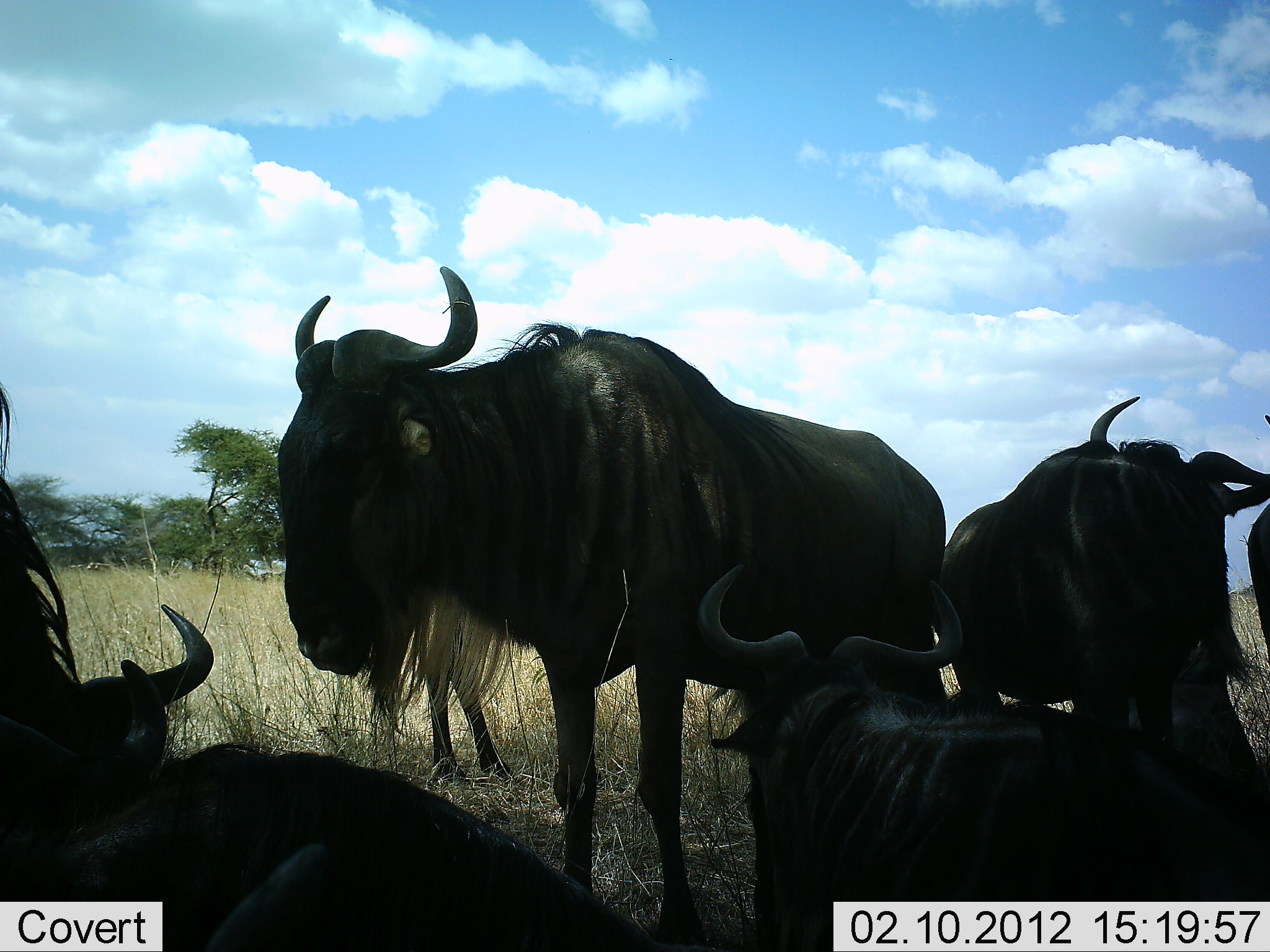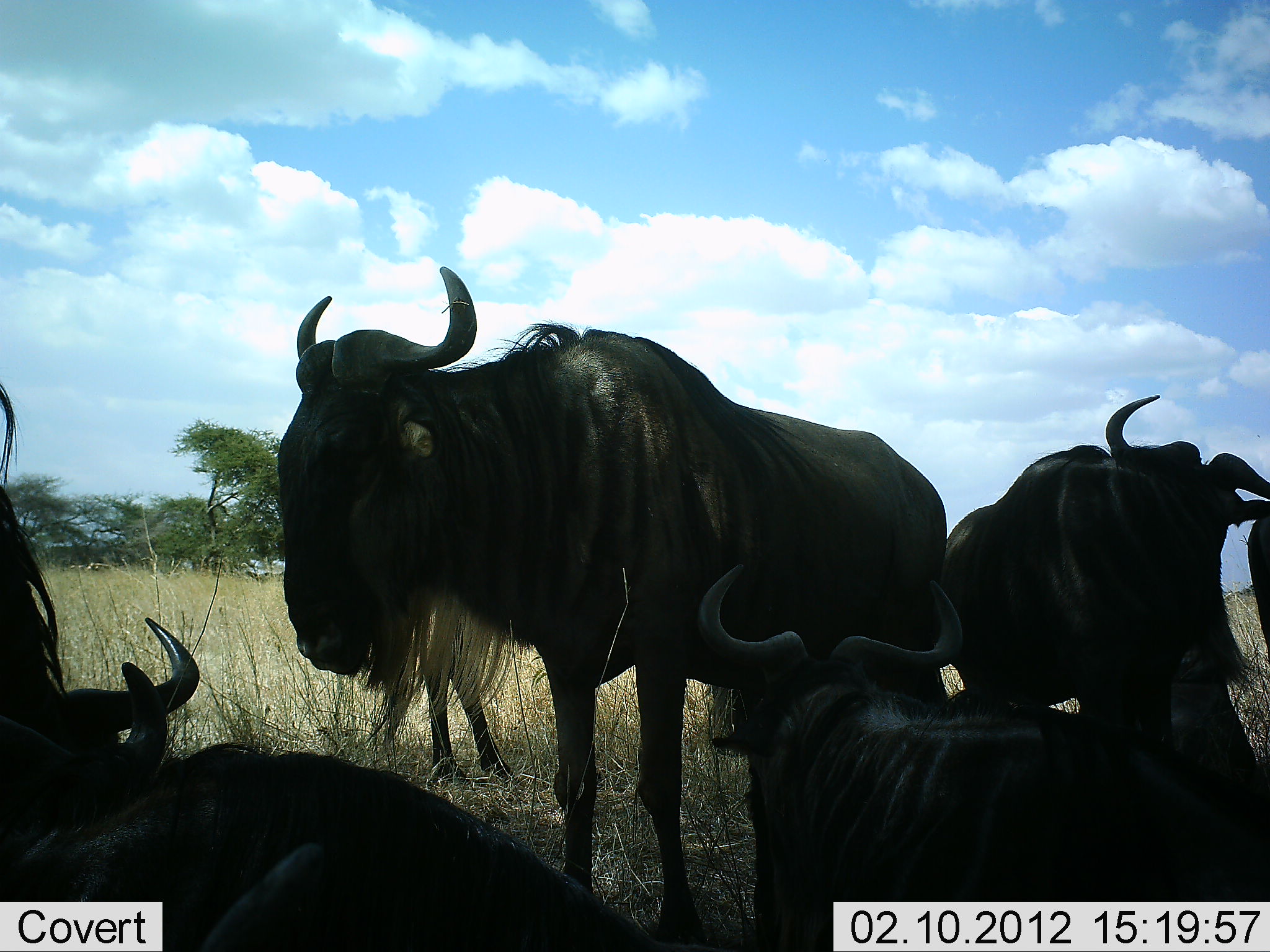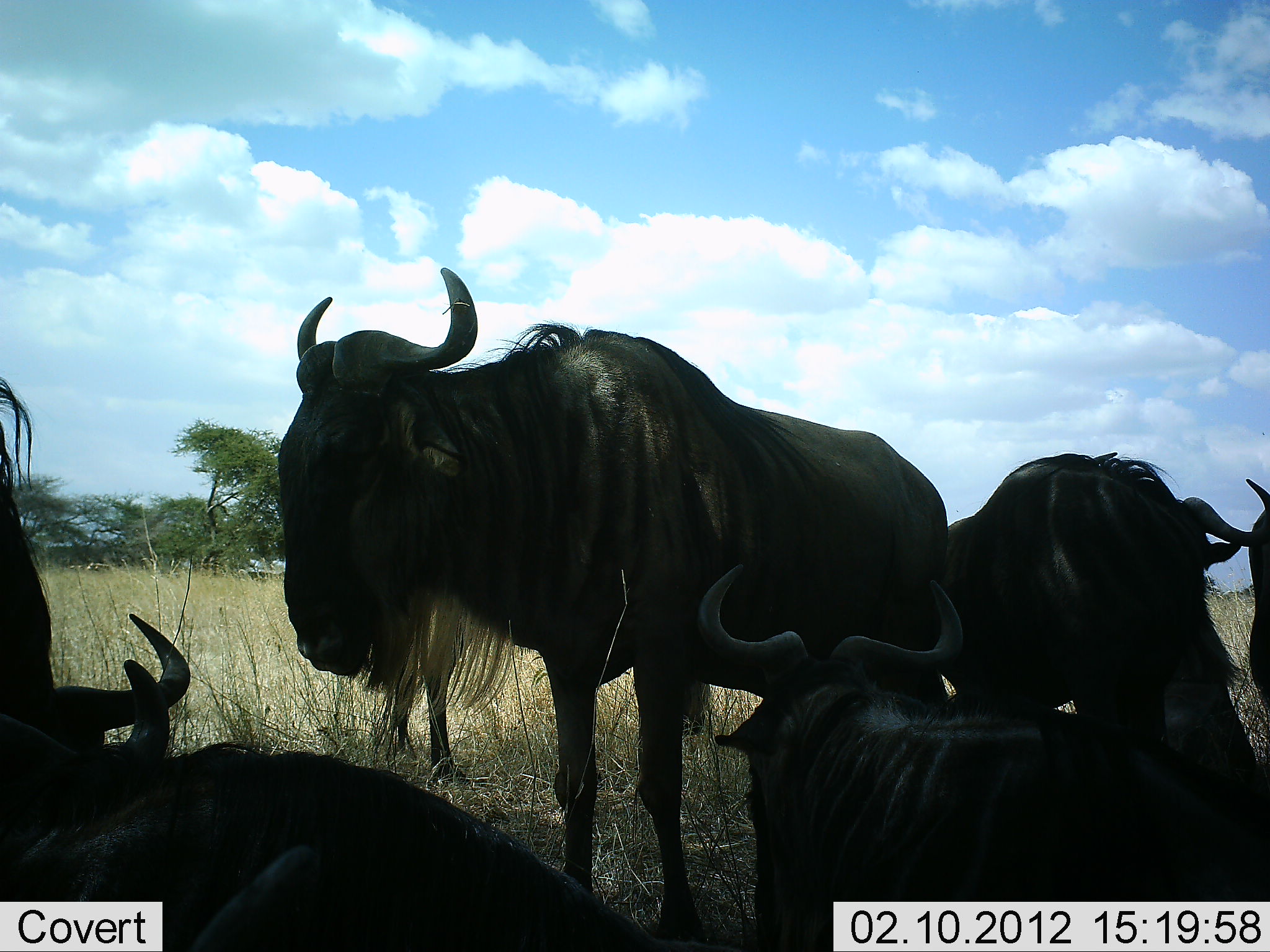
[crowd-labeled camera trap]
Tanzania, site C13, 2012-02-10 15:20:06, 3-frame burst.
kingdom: Animalia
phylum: Chordata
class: Mammalia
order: Artiodactyla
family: Bovidae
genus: Connochaetes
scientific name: Connochaetes taurinus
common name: blue wildebeest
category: wildebeest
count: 7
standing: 76%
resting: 90%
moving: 5%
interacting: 0%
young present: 0%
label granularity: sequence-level